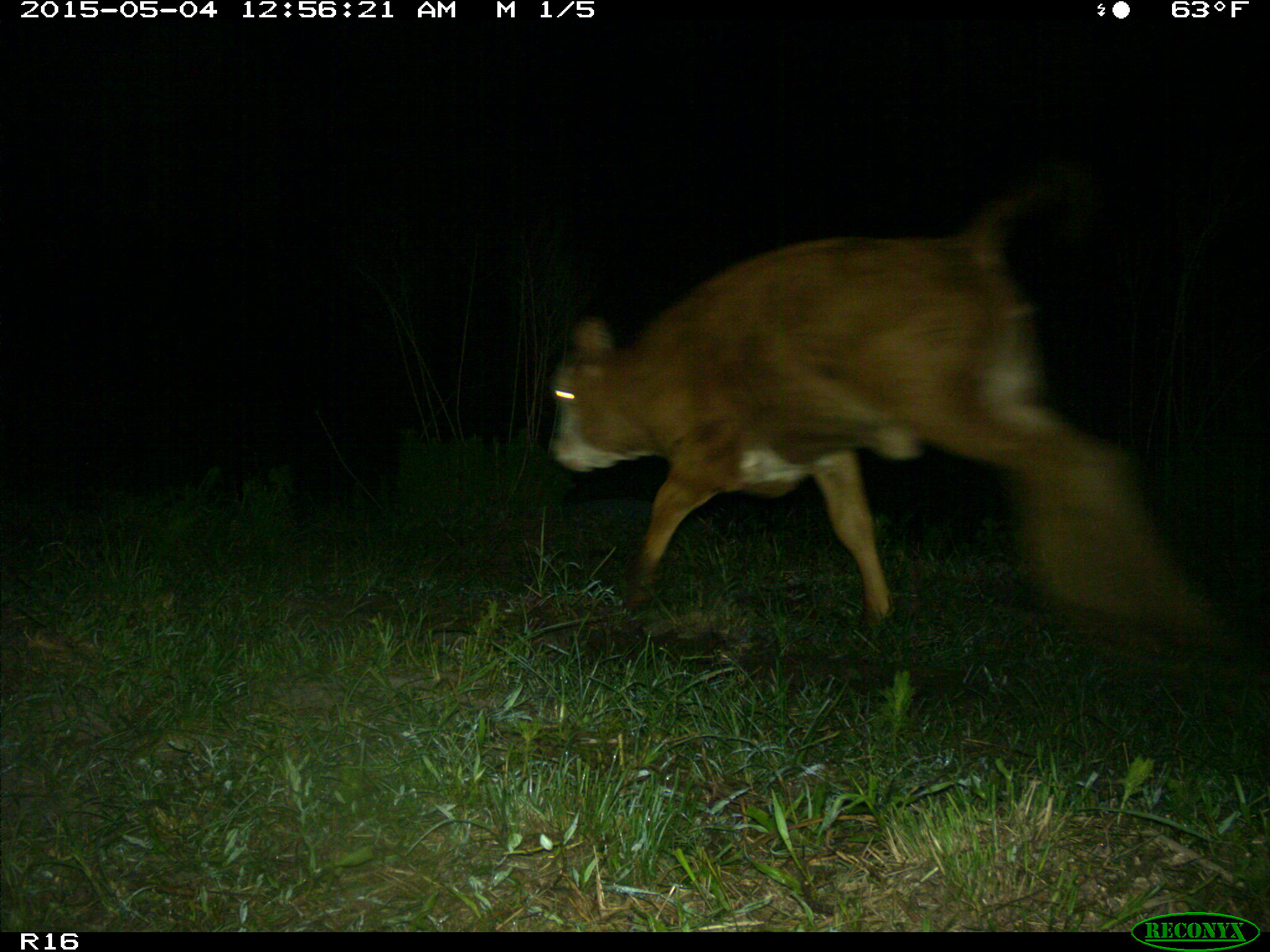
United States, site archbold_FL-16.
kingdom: Animalia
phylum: Chordata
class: Mammalia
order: Artiodactyla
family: Bovidae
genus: Bos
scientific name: Bos taurus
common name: domestic cow